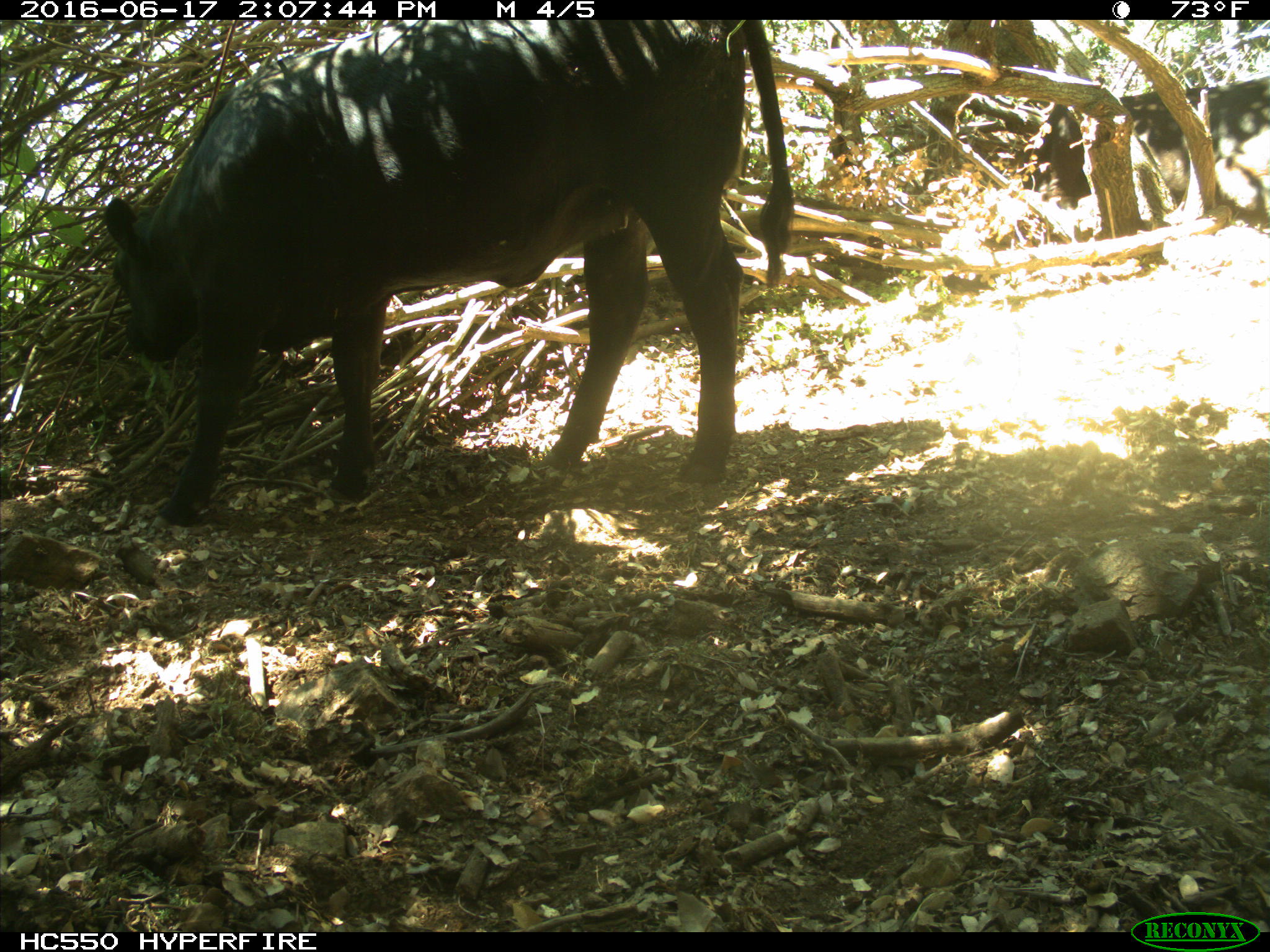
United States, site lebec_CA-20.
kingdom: Animalia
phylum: Chordata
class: Mammalia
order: Artiodactyla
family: Bovidae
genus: Bos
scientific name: Bos taurus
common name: domestic cow